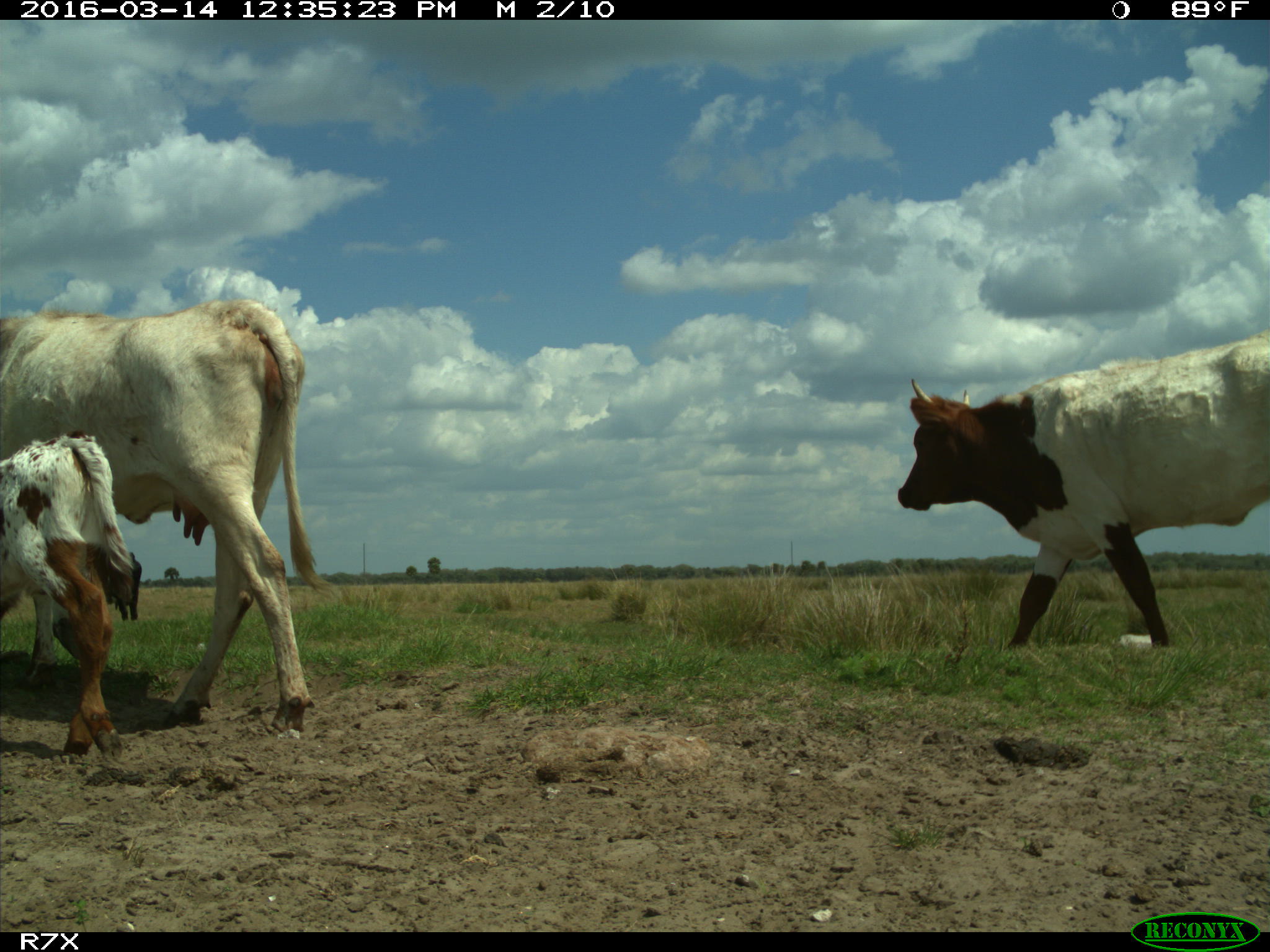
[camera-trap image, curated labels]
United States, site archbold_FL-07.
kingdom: Animalia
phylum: Chordata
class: Mammalia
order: Artiodactyla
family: Bovidae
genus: Bos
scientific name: Bos taurus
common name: domestic cow